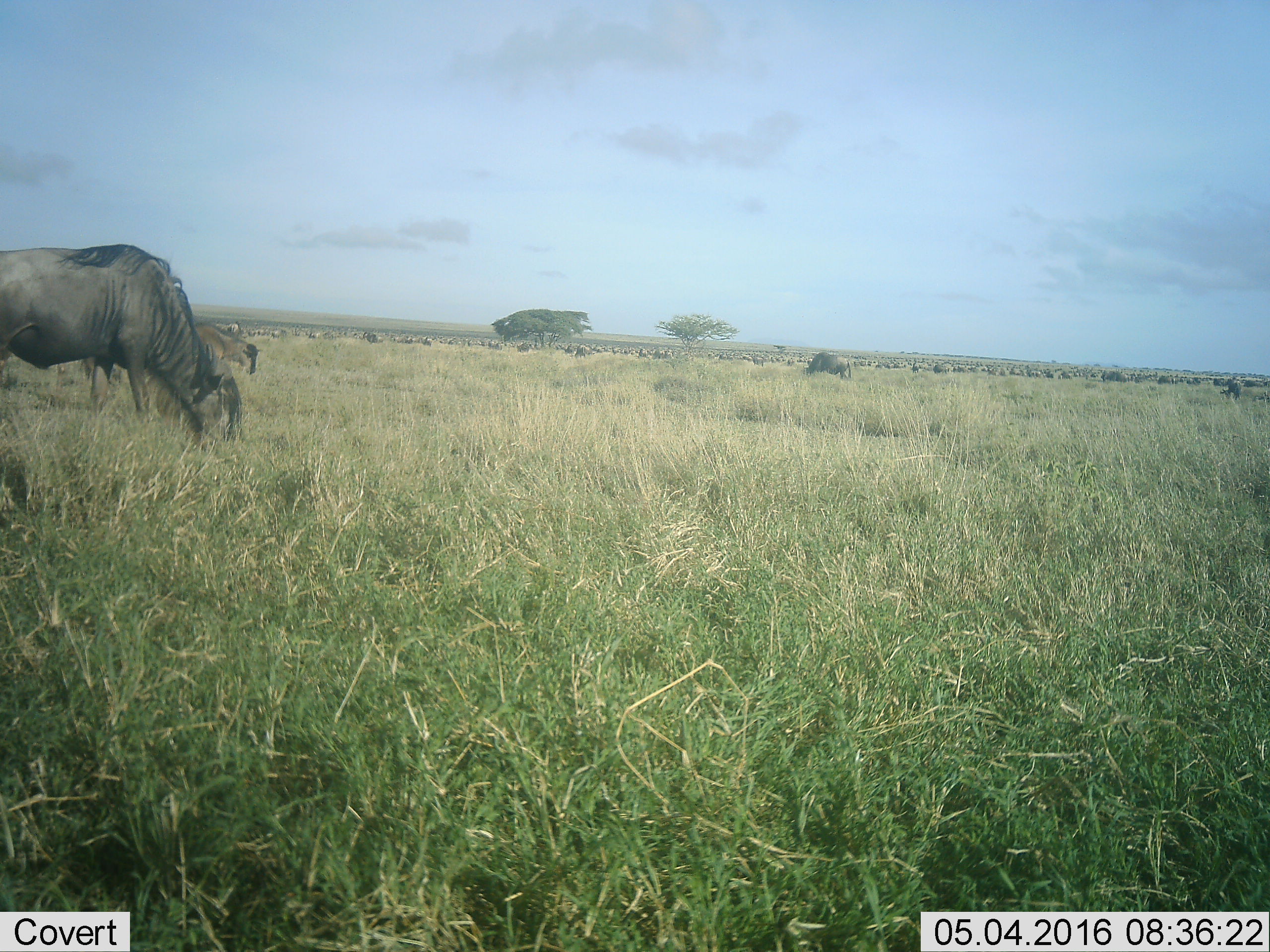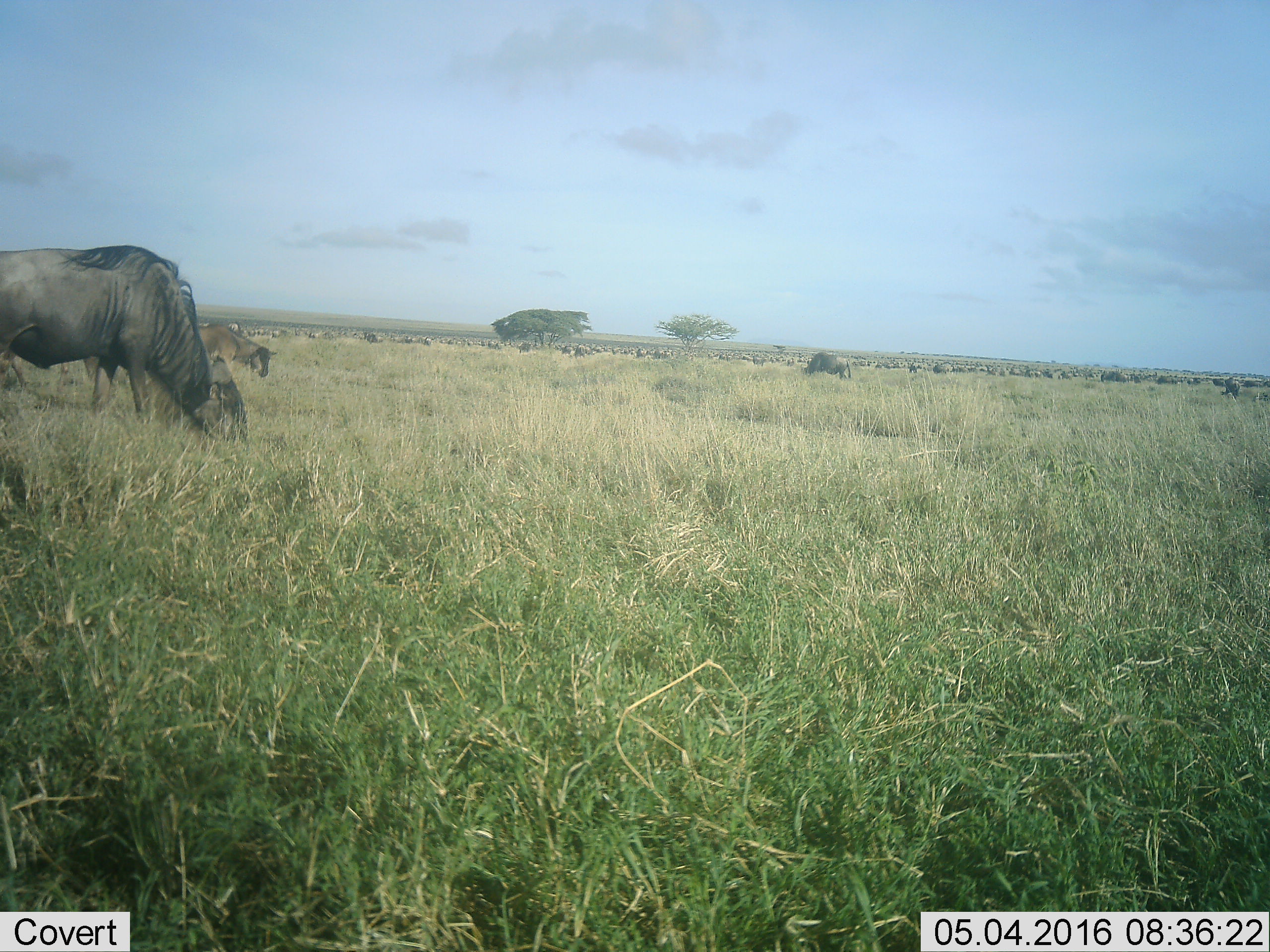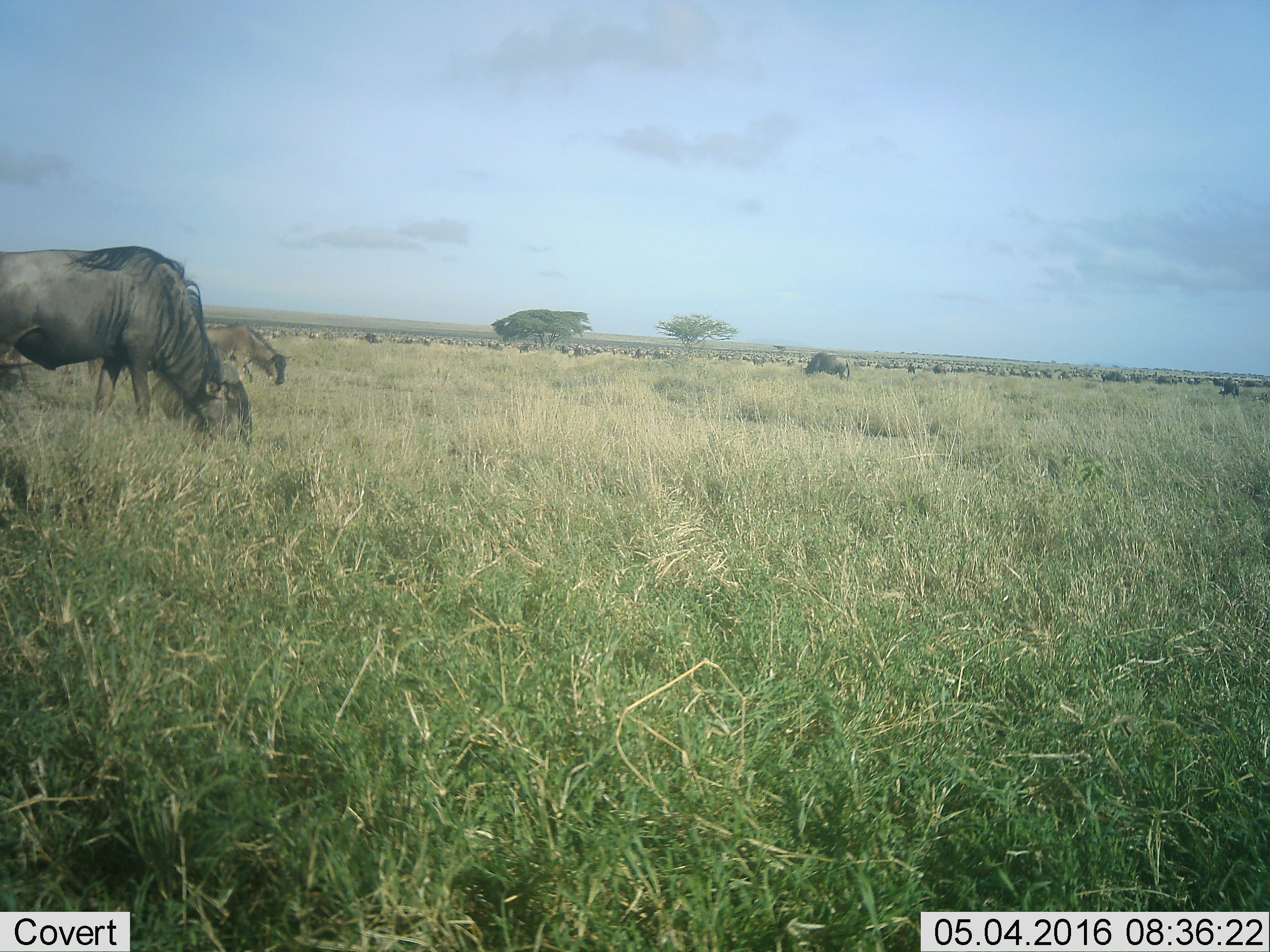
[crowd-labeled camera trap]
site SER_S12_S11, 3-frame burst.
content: unidentified animal